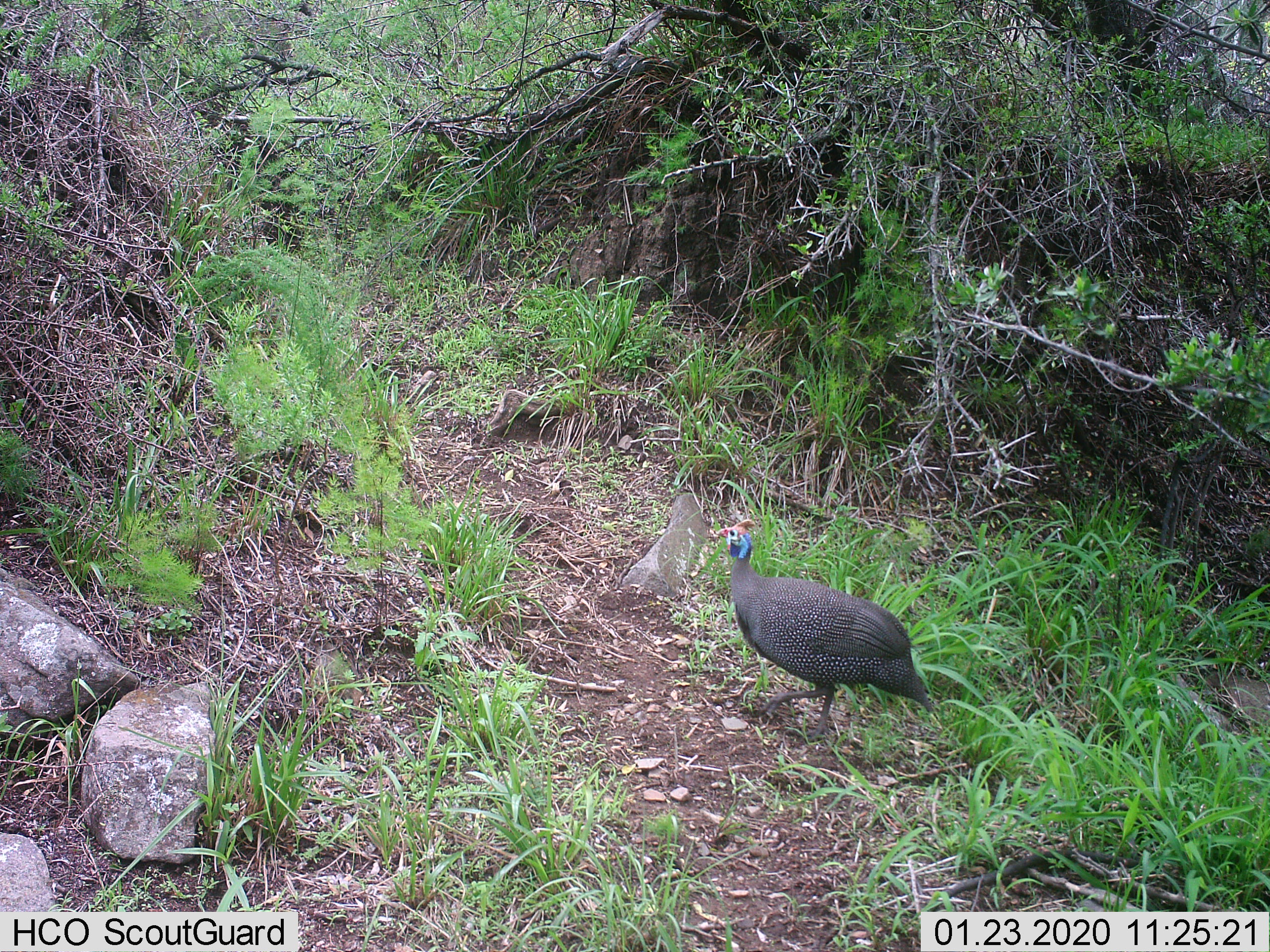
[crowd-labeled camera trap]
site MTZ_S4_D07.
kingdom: Animalia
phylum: Chordata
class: Aves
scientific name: Aves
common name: bird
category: birdother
Birdother (bird) (Aves), count 1. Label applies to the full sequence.